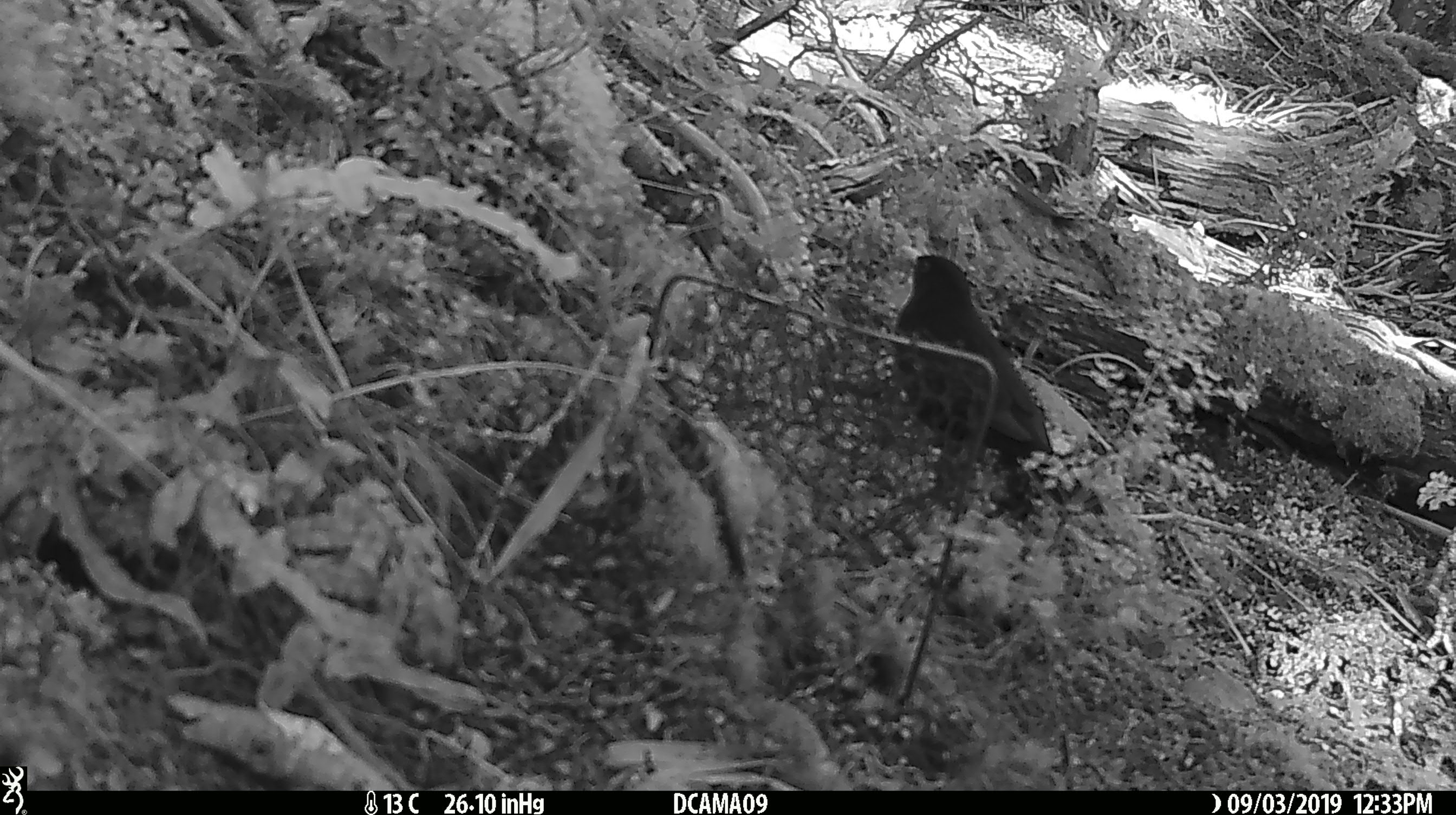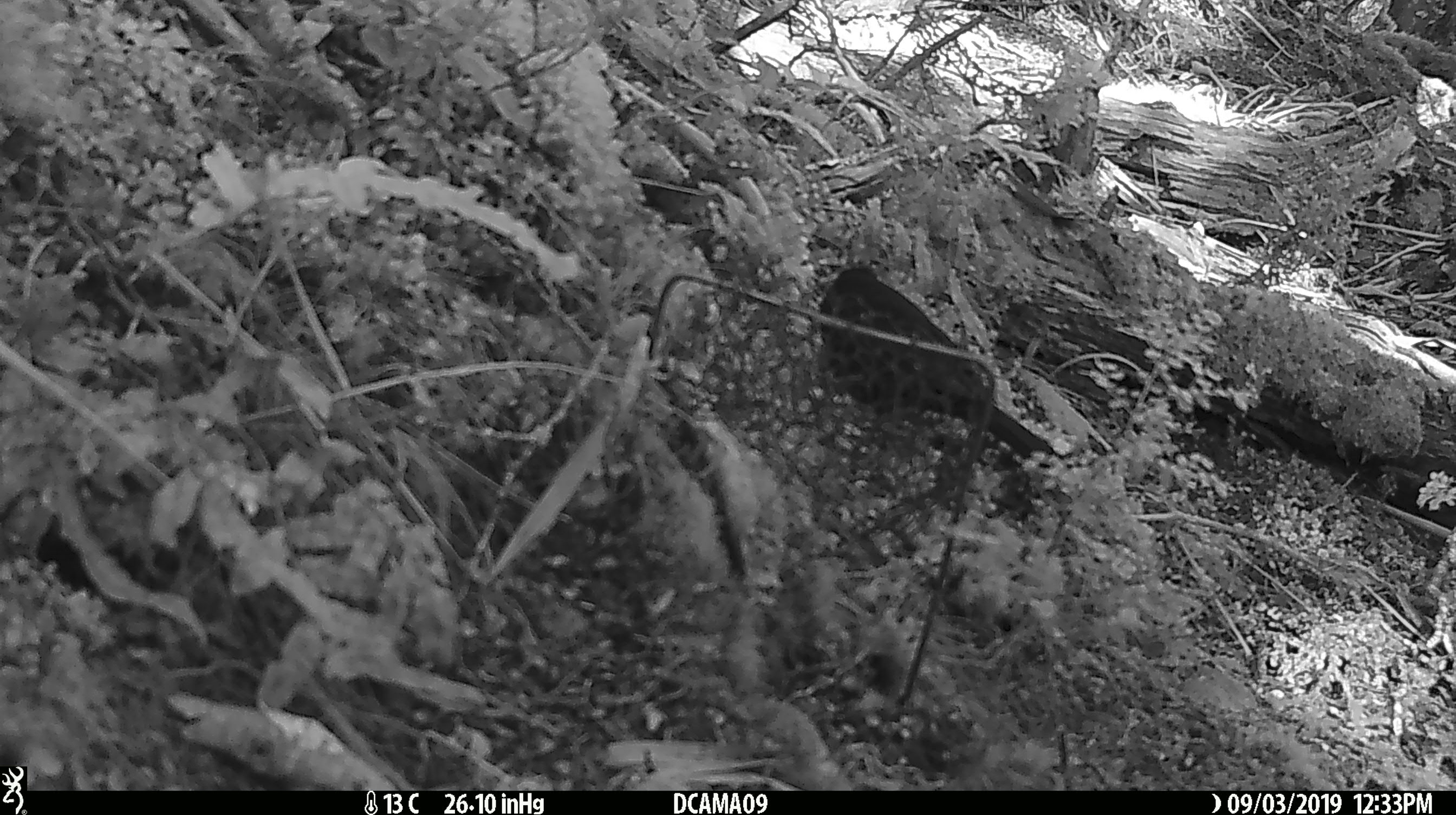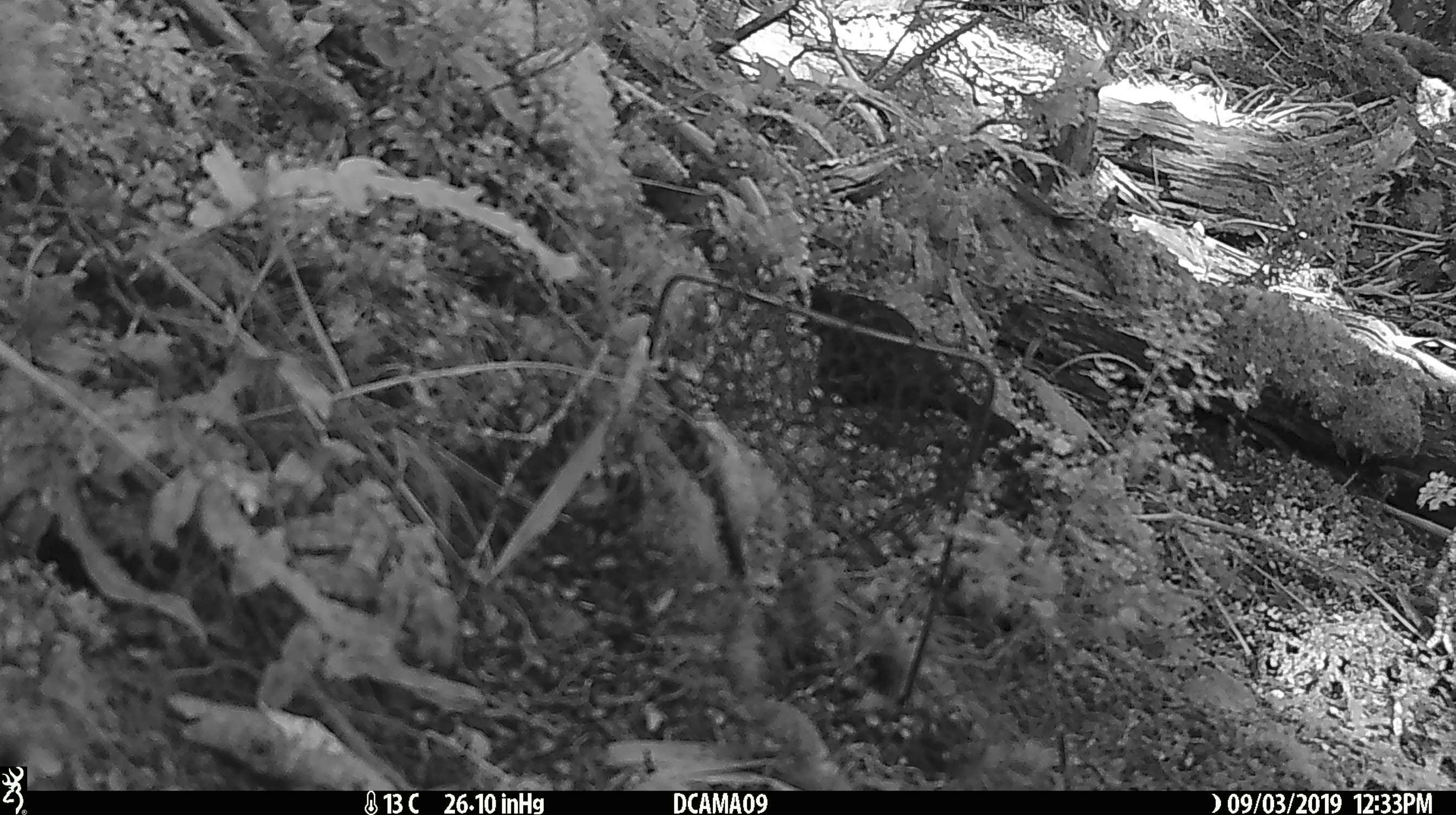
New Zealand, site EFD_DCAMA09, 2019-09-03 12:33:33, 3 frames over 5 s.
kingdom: Animalia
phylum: Chordata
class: Aves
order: Passeriformes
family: Turdidae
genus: Turdus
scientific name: Turdus merula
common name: eurasian blackbird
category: blackbird